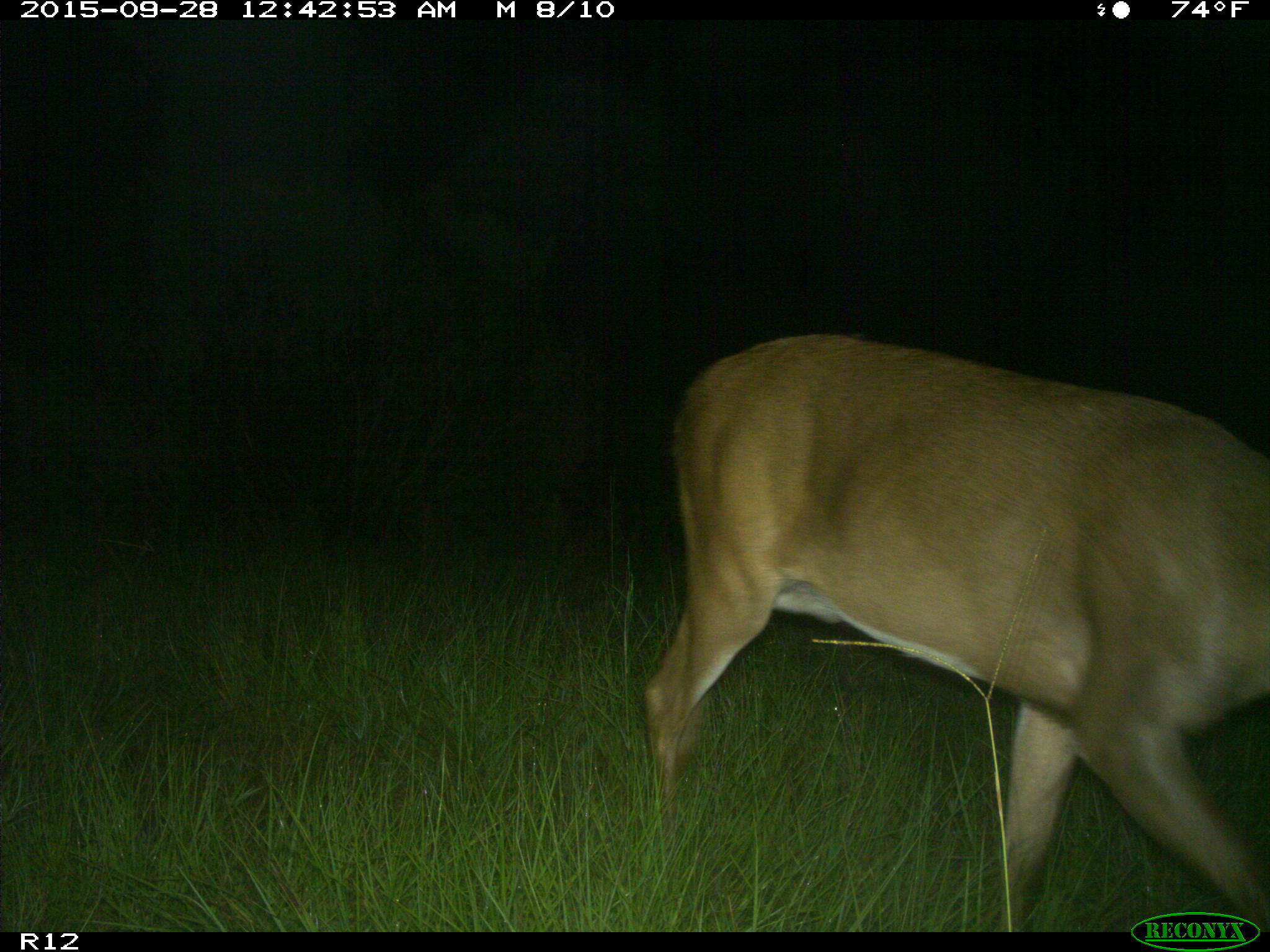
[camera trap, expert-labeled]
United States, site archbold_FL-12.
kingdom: Animalia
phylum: Chordata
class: Mammalia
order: Artiodactyla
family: Cervidae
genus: Odocoileus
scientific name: Odocoileus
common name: deer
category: unidentified deer